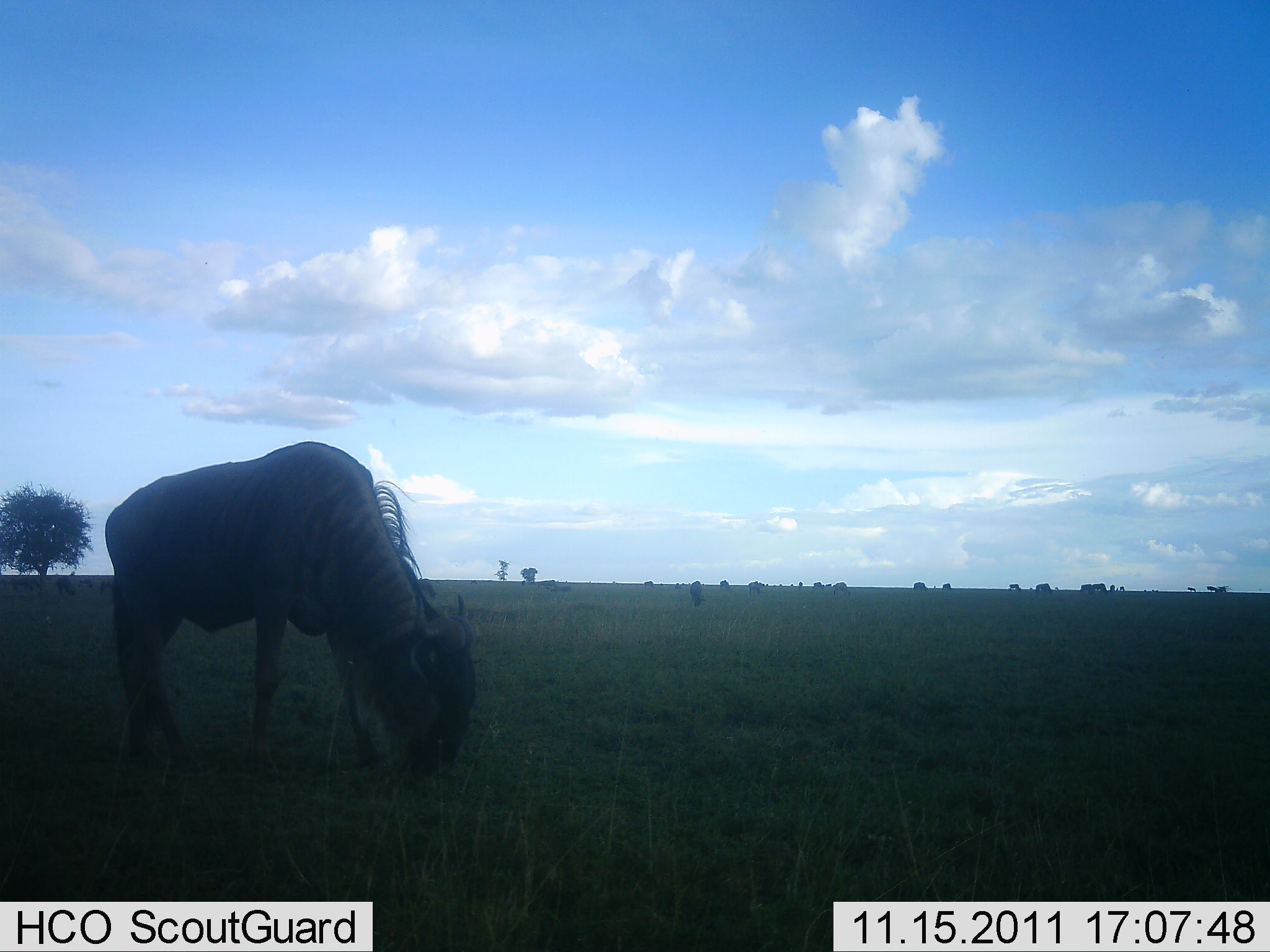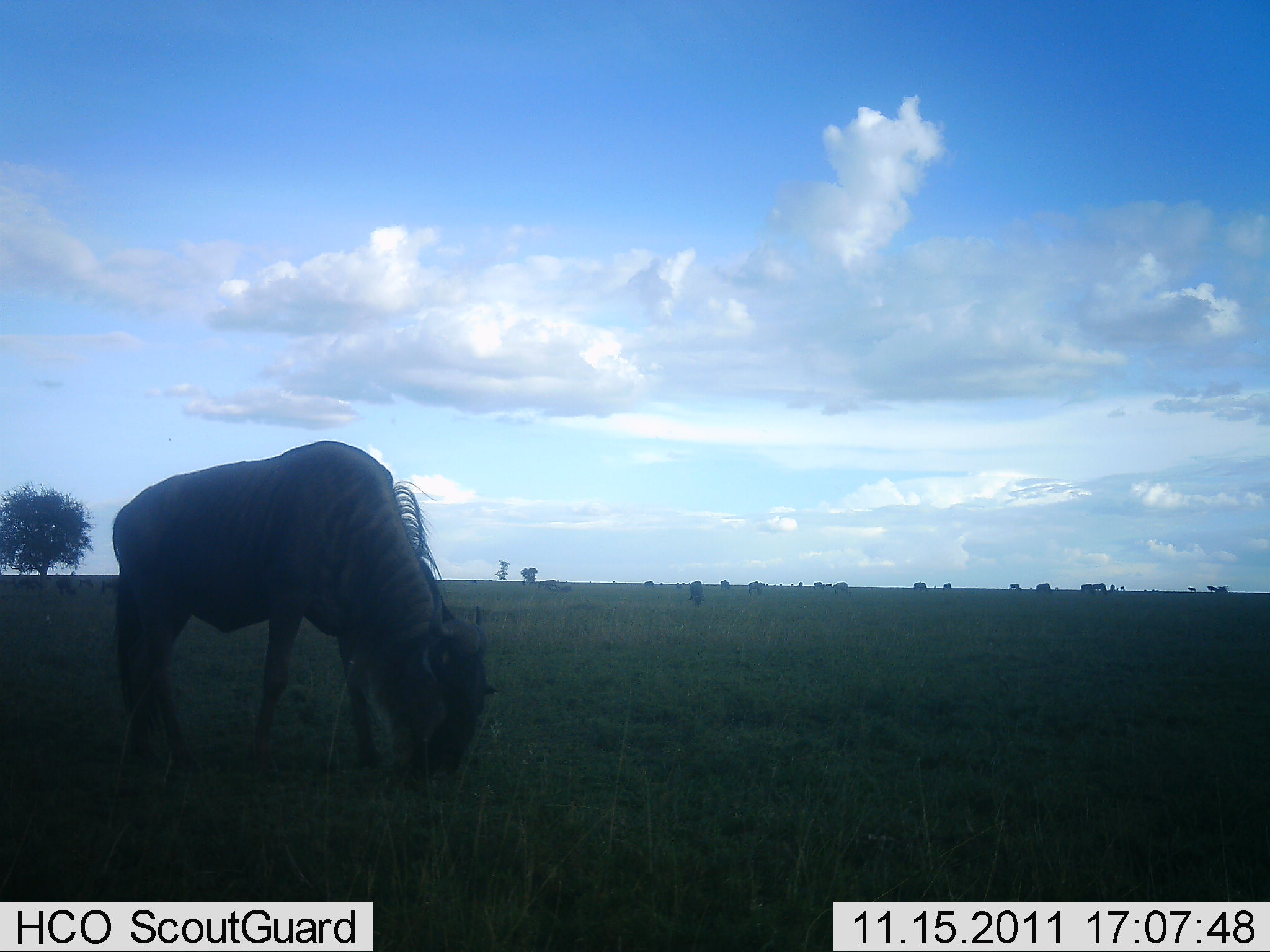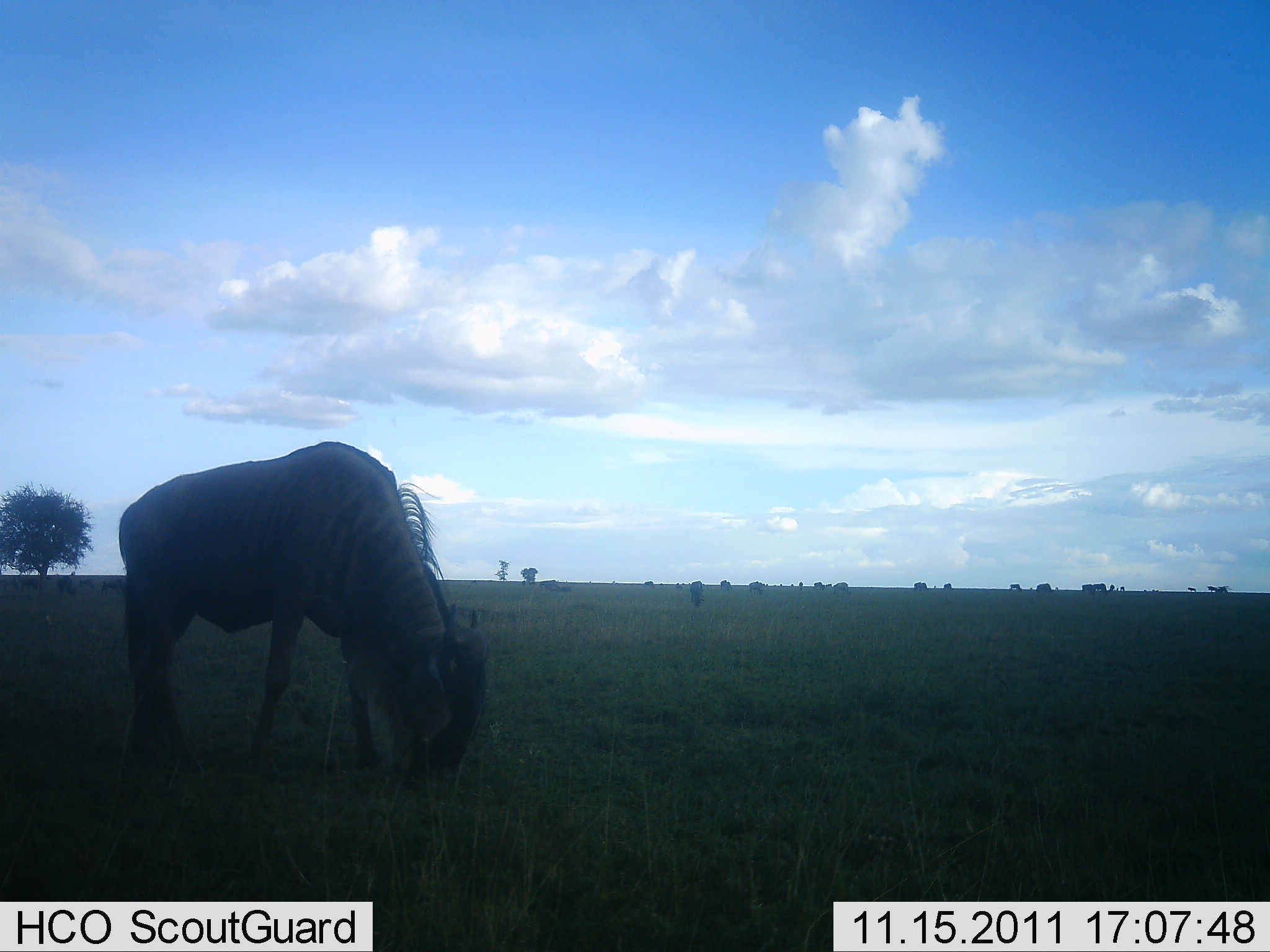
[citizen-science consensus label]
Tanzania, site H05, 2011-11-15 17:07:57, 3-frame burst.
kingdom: Animalia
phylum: Chordata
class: Mammalia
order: Artiodactyla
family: Bovidae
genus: Connochaetes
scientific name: Connochaetes taurinus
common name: blue wildebeest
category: wildebeest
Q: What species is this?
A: Wildebeest (blue wildebeest) (Connochaetes taurinus).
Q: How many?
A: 1.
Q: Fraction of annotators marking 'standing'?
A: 17%.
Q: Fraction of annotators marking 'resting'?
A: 0%.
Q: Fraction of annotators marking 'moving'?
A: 8%.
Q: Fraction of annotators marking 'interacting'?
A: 0%.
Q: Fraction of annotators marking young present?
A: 0%.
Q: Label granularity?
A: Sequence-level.